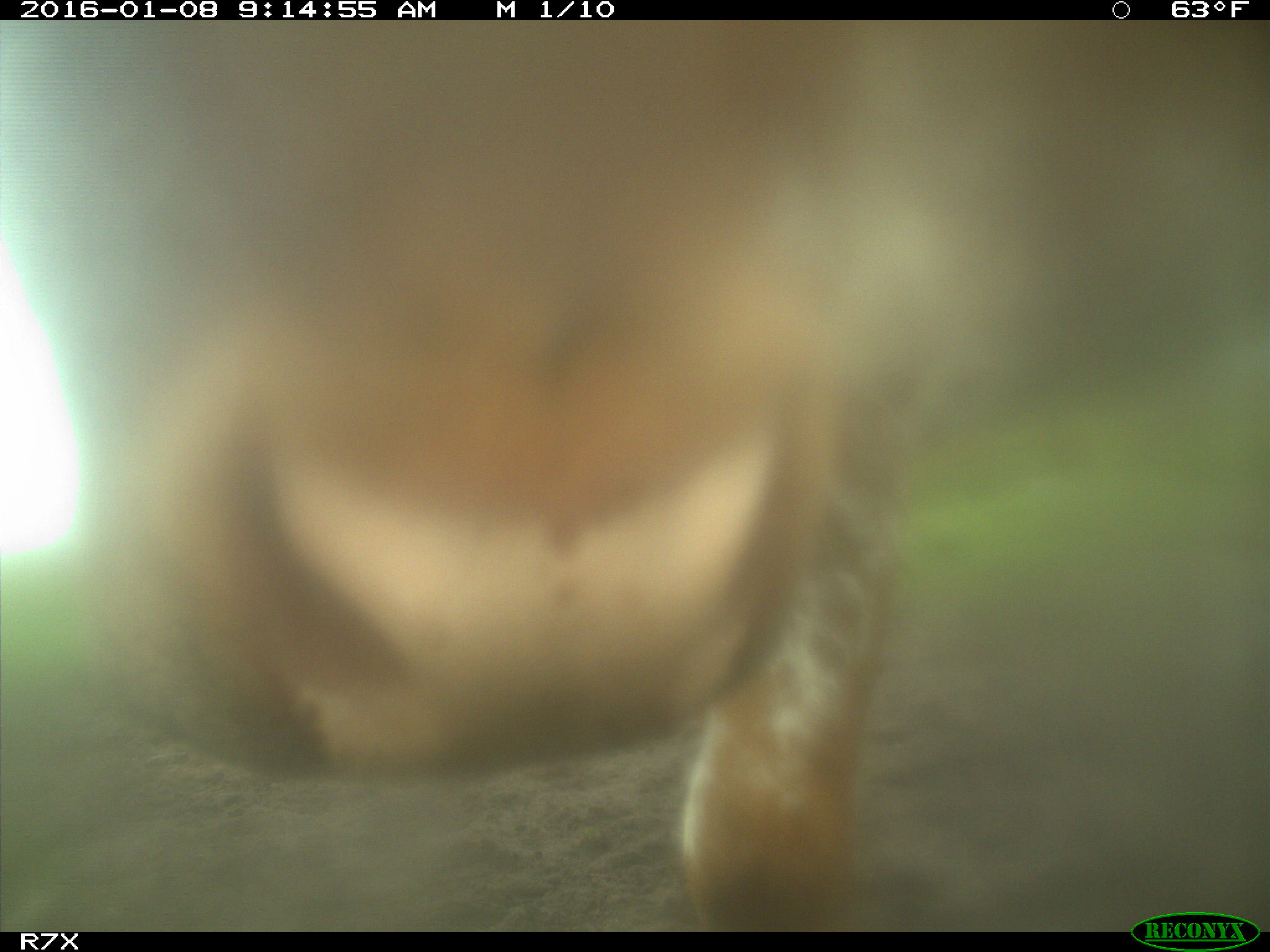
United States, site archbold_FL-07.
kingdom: Animalia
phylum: Chordata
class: Mammalia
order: Artiodactyla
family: Bovidae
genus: Bos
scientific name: Bos taurus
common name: domestic cow